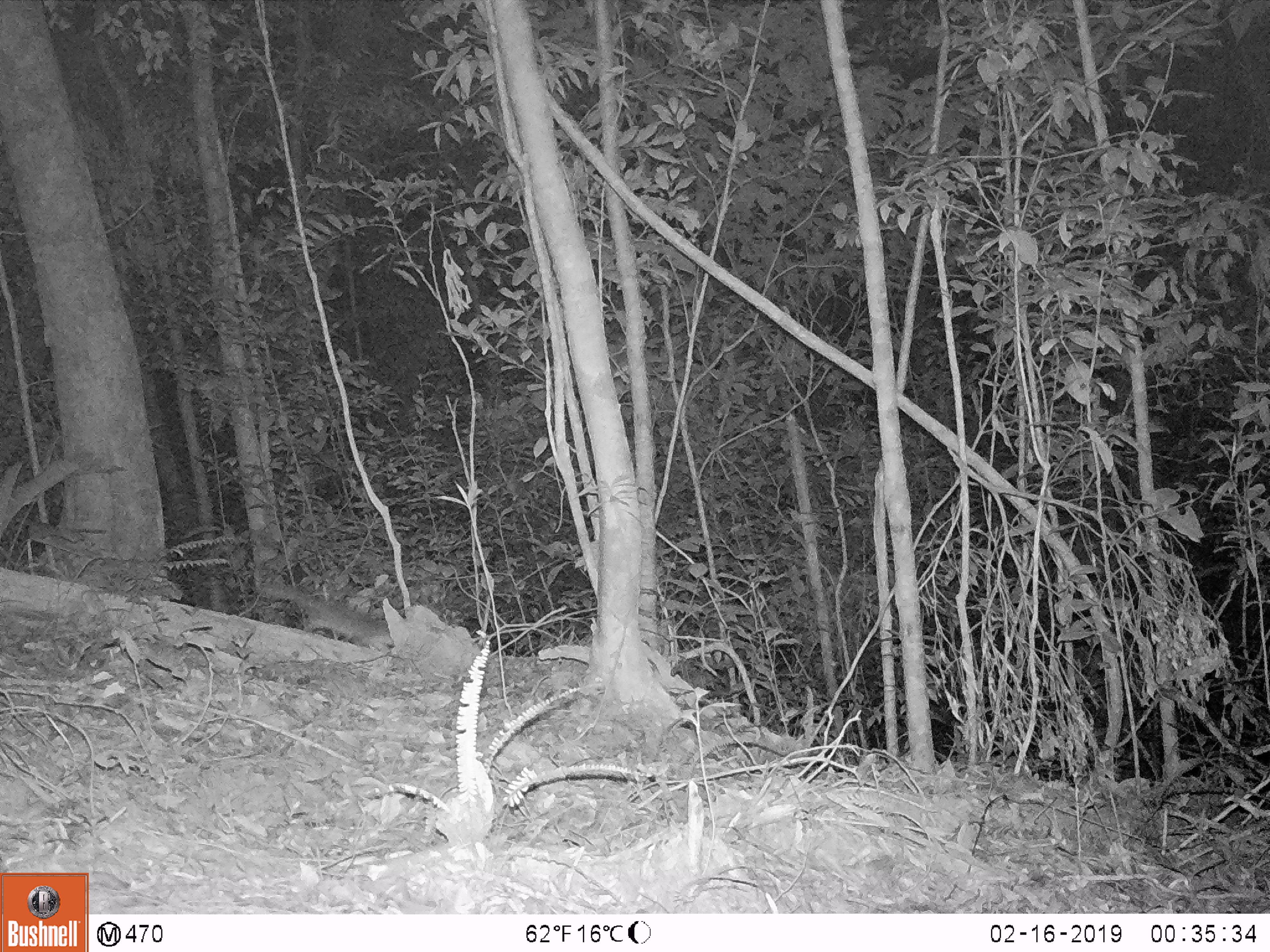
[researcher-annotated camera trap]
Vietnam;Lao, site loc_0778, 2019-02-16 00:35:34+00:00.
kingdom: Animalia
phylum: Chordata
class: Mammalia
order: Carnivora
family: Mustelidae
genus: Melogale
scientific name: Melogale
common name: ferret badger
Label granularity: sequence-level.